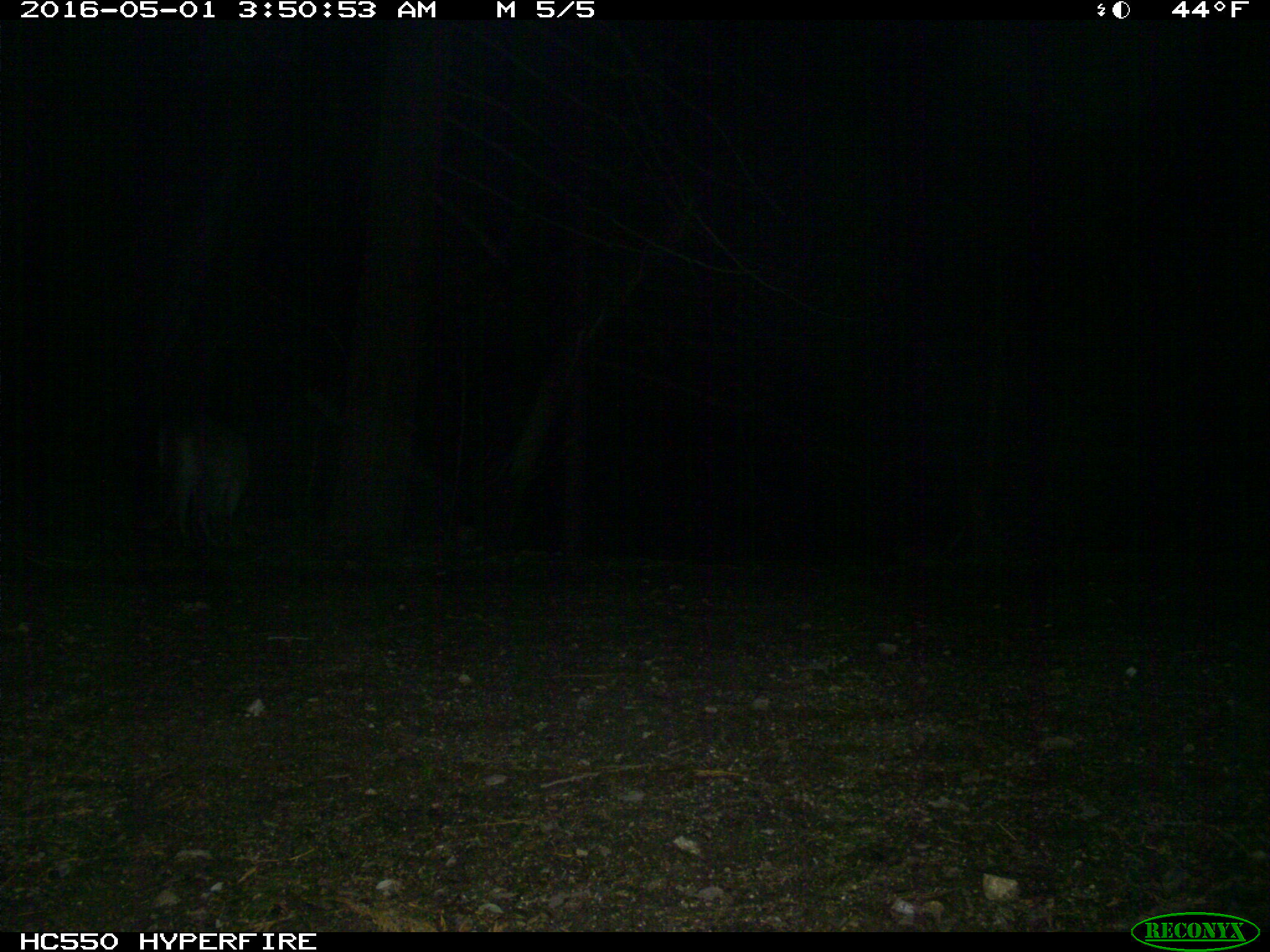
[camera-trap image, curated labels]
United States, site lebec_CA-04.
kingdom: Animalia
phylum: Chordata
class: Mammalia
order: Carnivora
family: Felidae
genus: Puma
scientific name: Puma concolor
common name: mountain lion